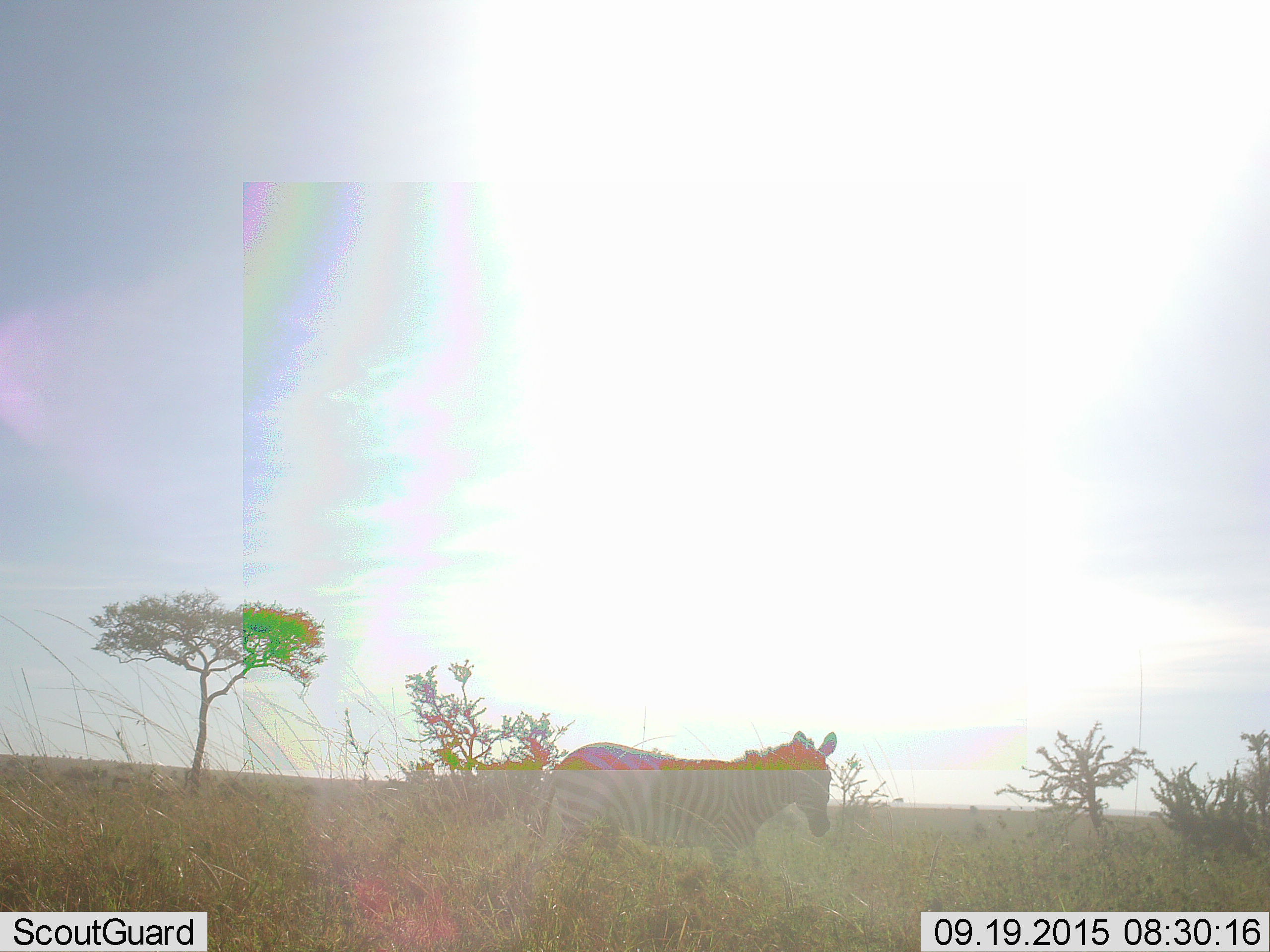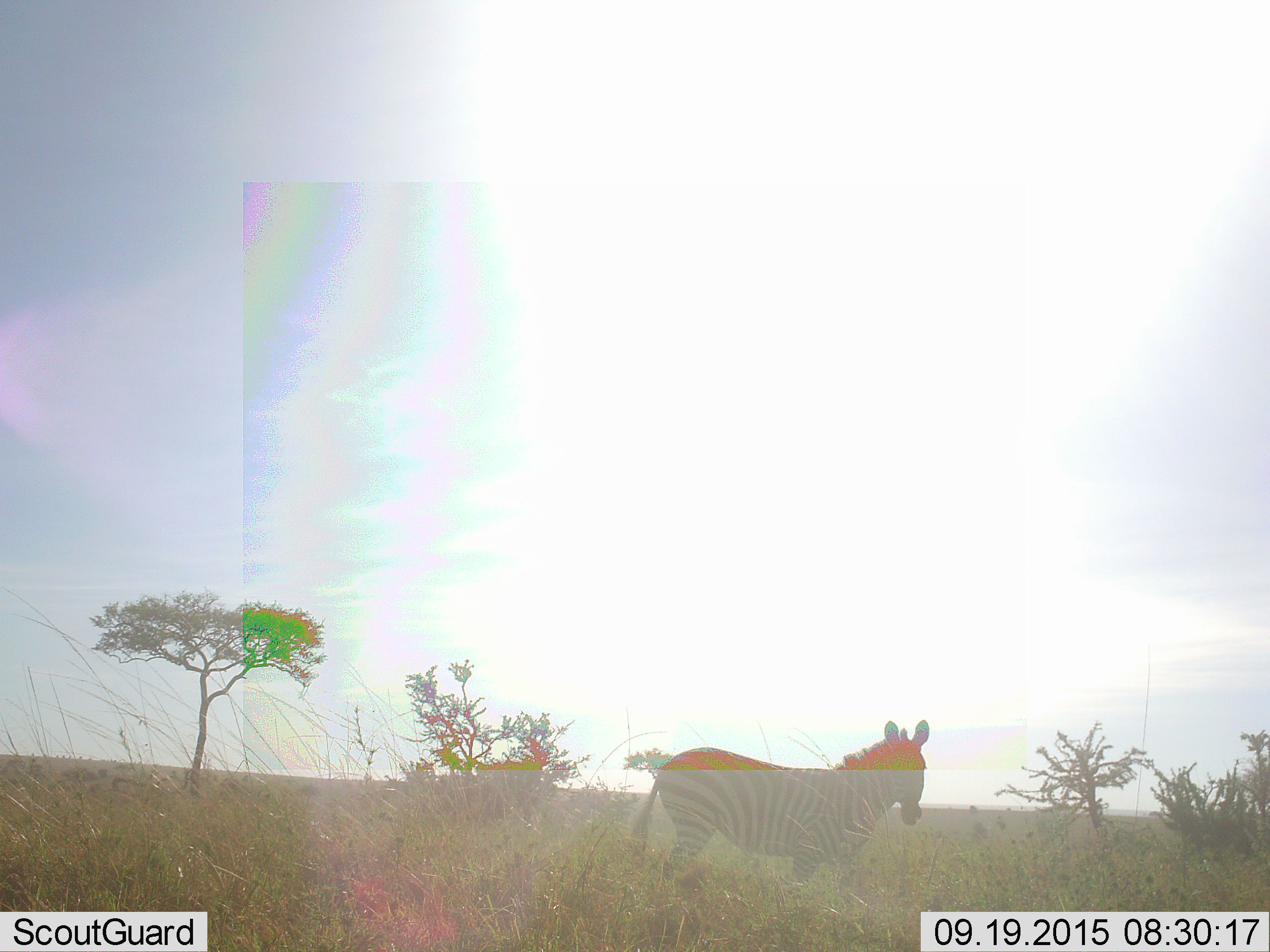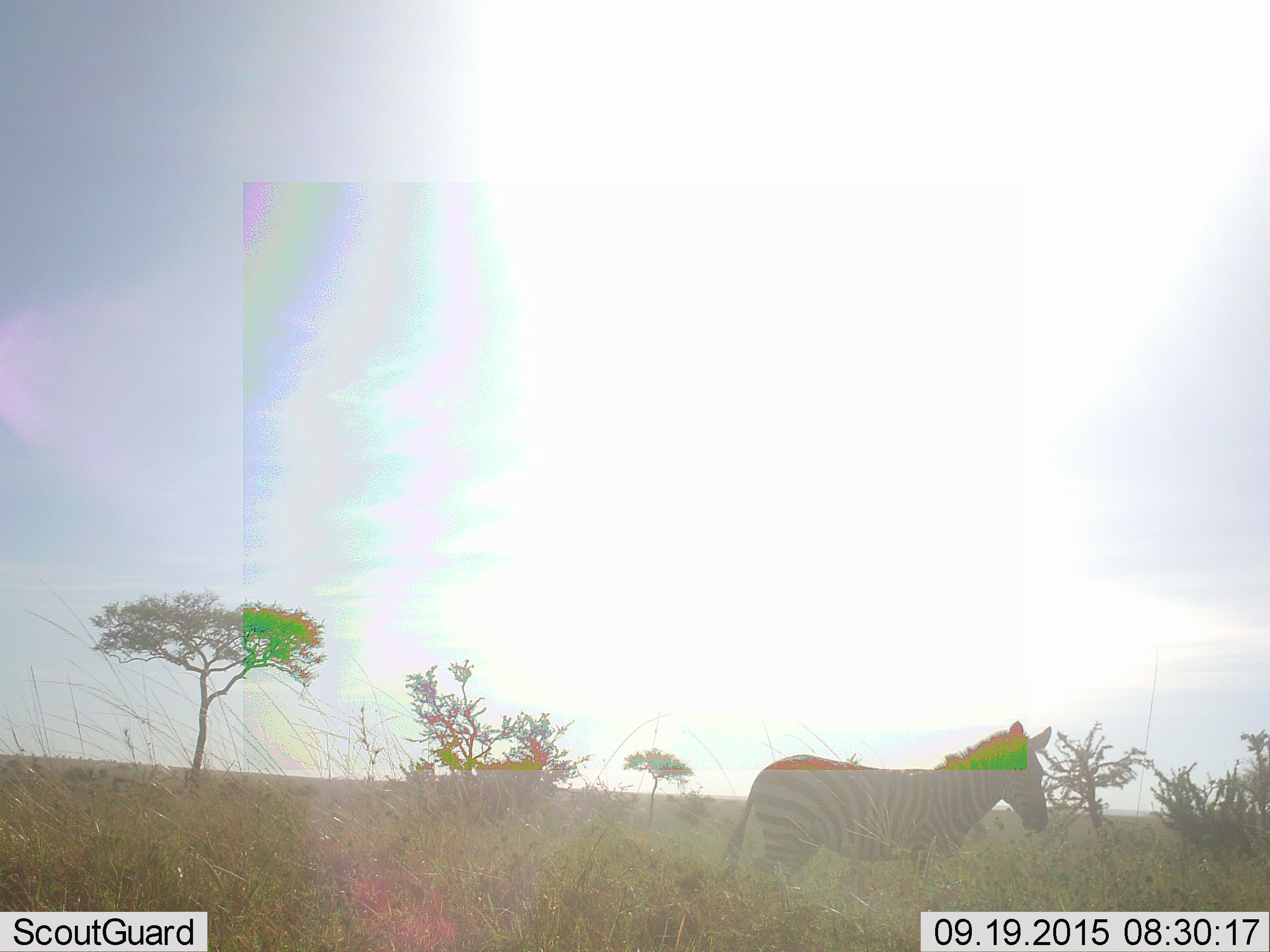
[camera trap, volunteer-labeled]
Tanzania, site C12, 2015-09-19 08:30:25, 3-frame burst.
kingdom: Animalia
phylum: Chordata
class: Mammalia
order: Perissodactyla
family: Equidae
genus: Equus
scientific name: Equus quagga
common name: plains zebra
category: zebra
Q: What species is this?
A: Zebra (plains zebra) (Equus quagga).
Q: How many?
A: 1.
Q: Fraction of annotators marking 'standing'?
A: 21%.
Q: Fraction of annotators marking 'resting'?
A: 0%.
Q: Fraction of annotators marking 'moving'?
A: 84%.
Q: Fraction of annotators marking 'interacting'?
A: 0%.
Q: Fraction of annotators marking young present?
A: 0%.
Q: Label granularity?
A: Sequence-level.